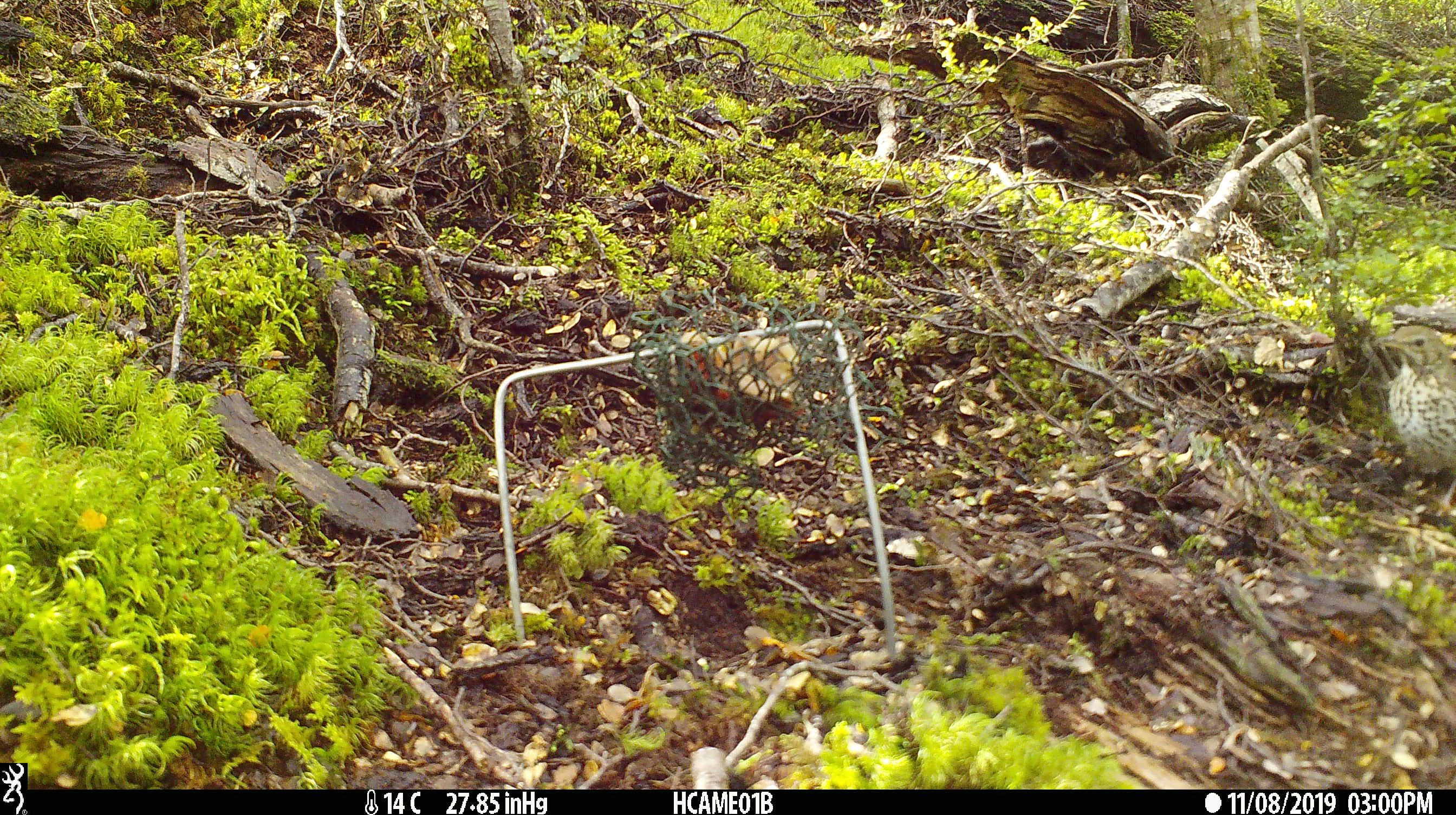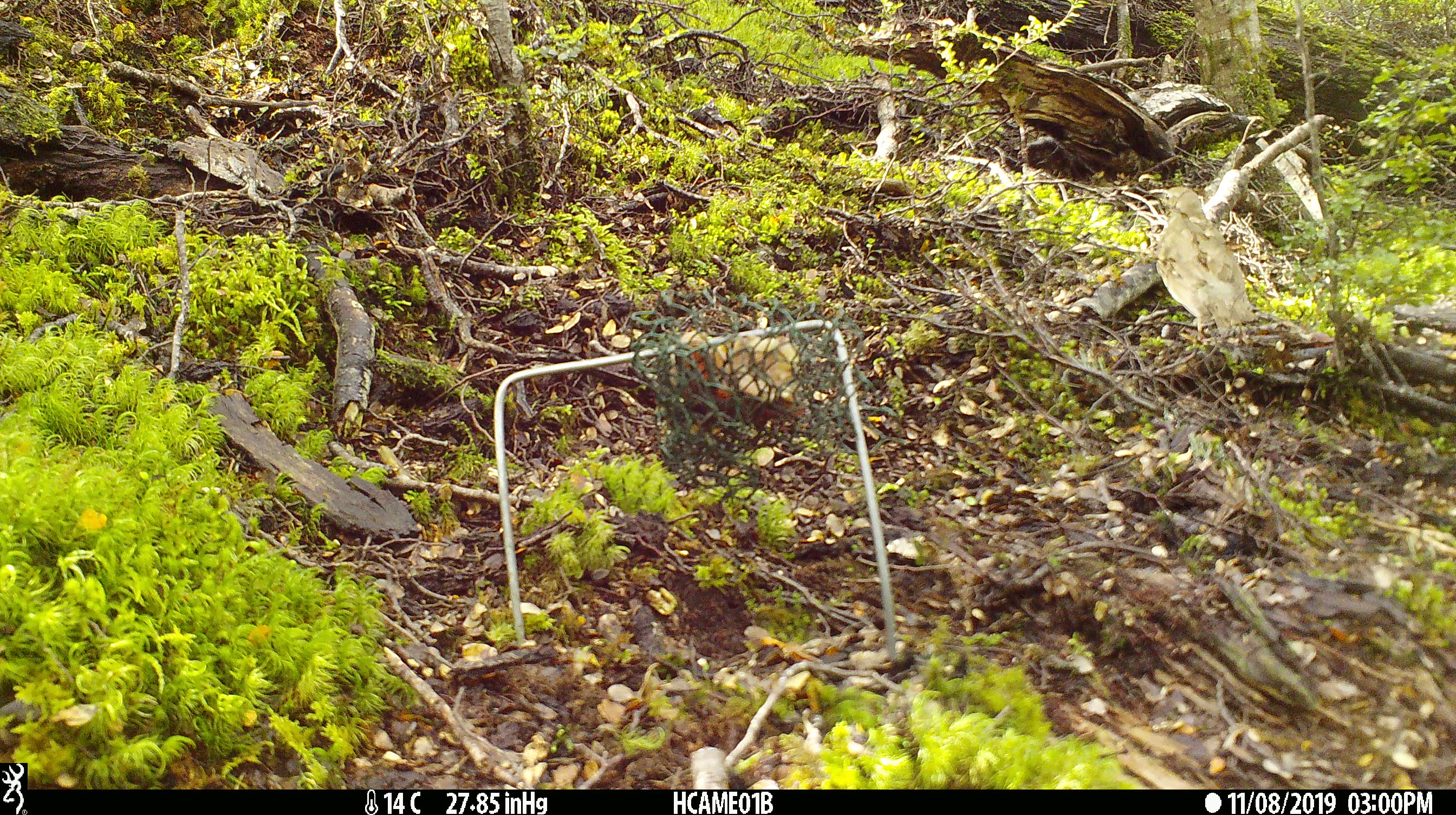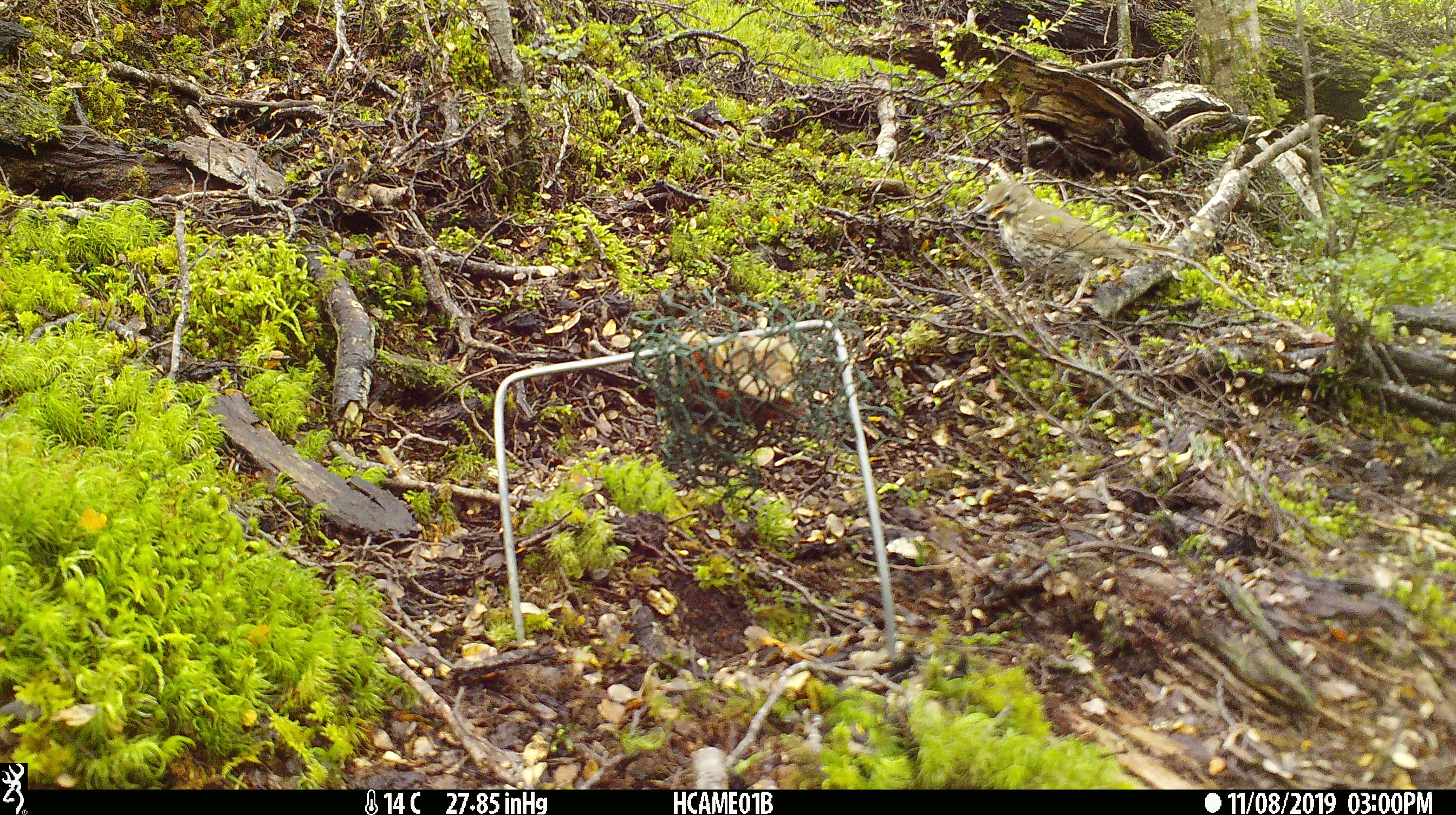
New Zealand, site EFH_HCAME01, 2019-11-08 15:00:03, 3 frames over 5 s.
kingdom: Animalia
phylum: Chordata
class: Aves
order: Passeriformes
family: Turdidae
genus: Turdus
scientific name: Turdus philomelos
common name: song thrush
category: thrush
Thrush (song thrush) (Turdus philomelos).